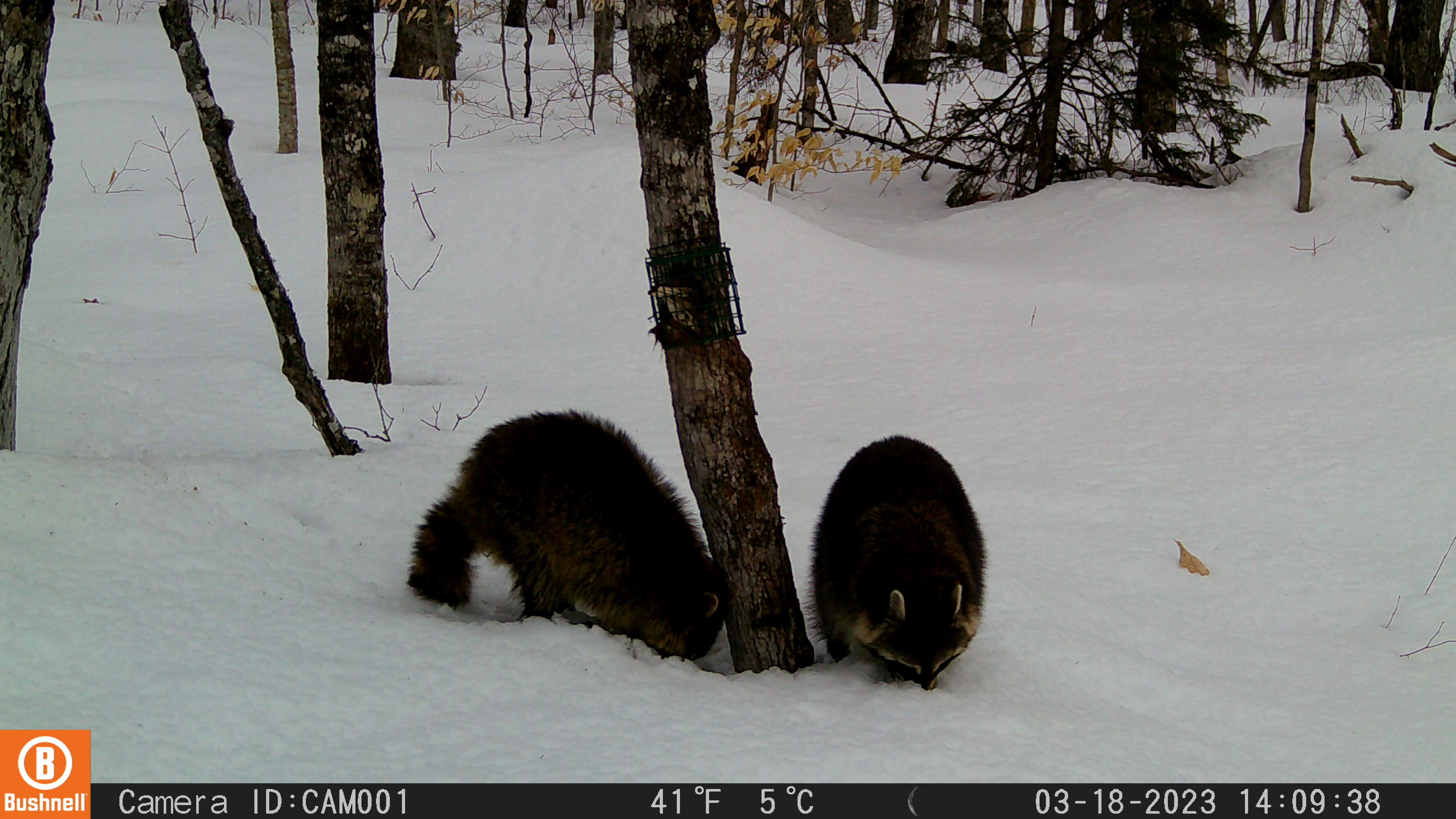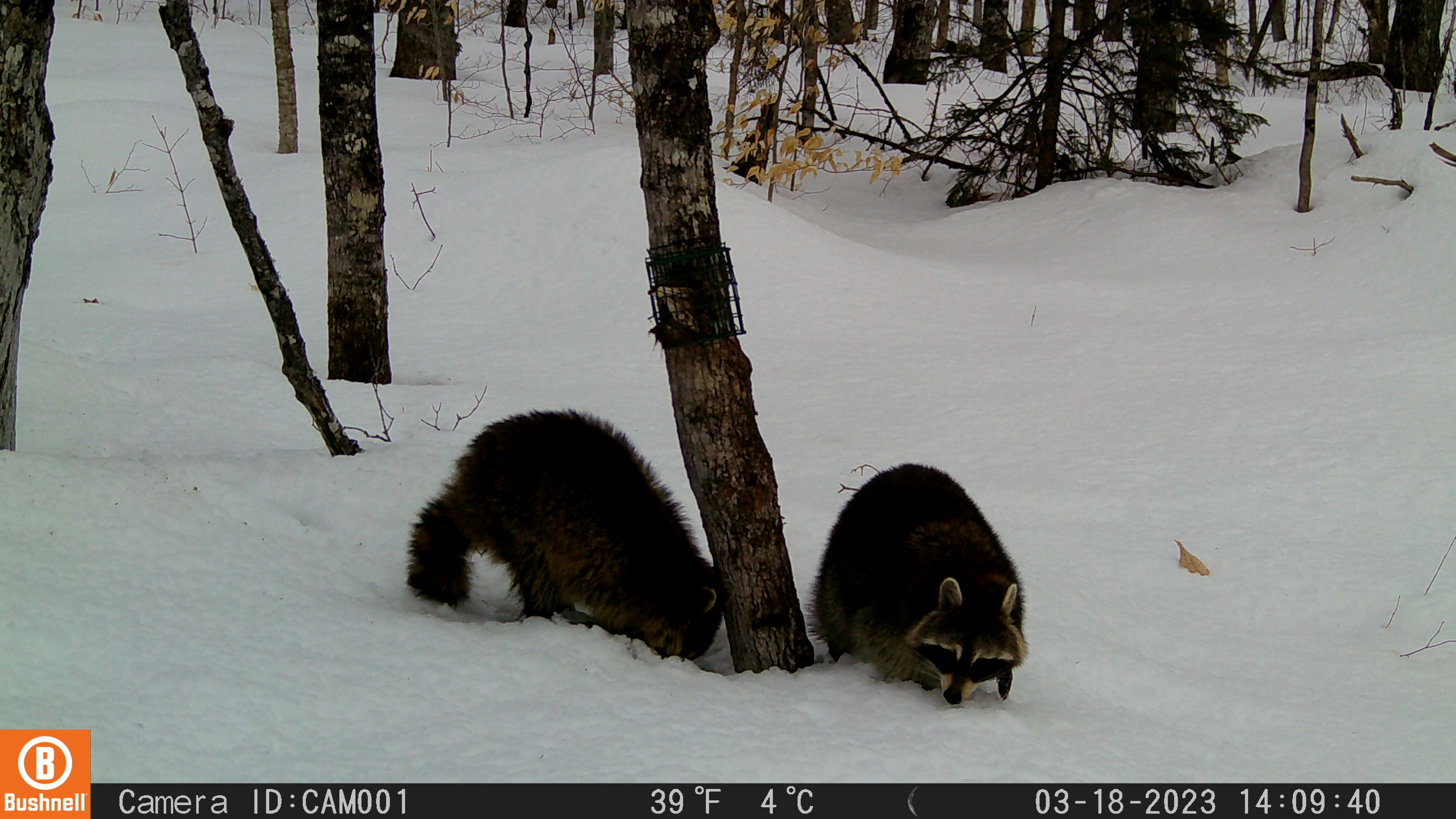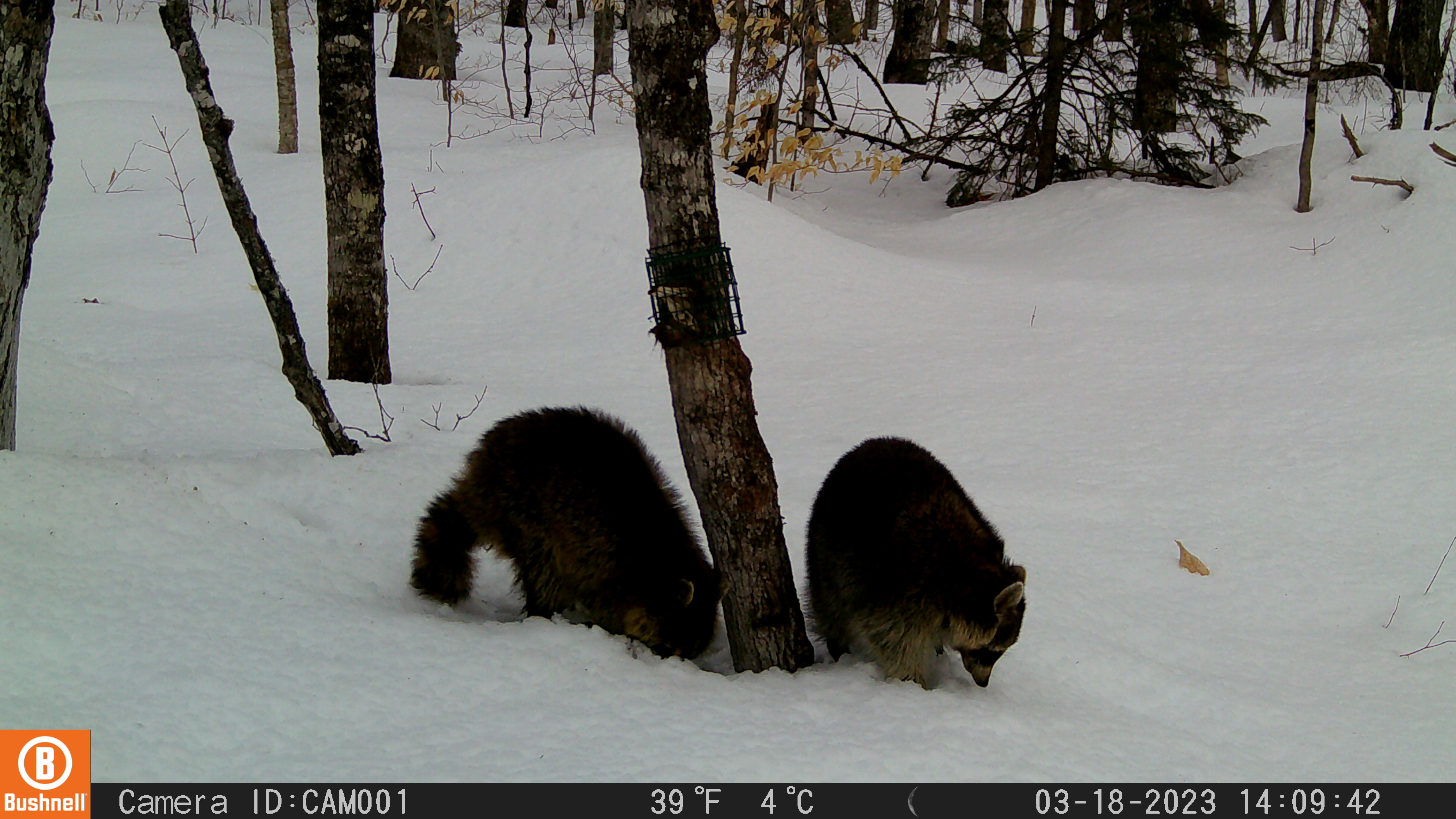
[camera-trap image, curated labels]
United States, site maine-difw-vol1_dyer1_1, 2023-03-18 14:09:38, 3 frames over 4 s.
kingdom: Animalia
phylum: Chordata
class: Mammalia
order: Carnivora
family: Procyonidae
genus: Procyon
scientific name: Procyon lotor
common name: raccoon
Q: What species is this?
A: Raccoon (Procyon lotor).